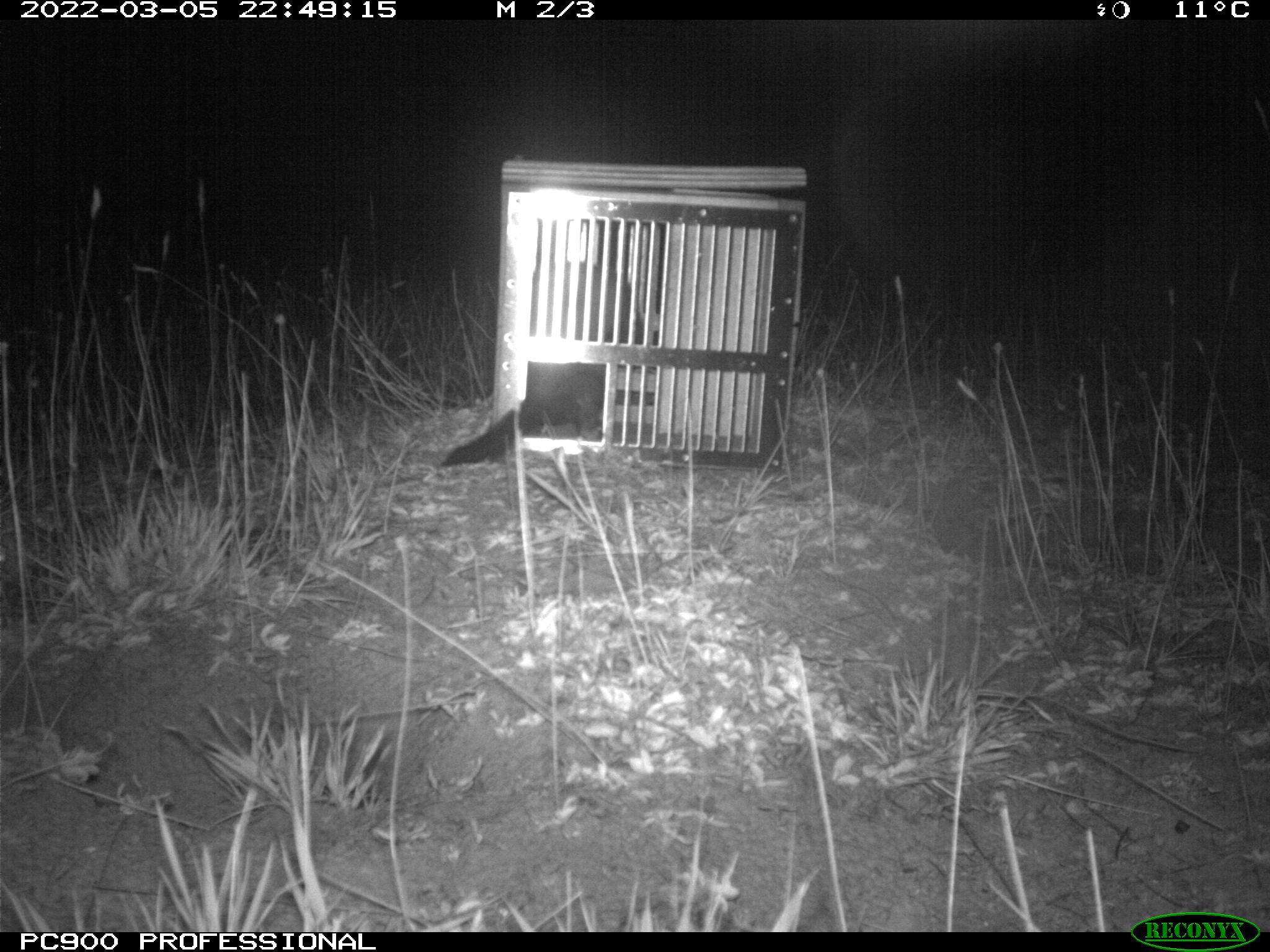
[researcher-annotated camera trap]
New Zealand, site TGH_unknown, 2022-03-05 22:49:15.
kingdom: Animalia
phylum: Chordata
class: Mammalia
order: Carnivora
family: Mustelidae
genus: Mustela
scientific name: Mustela furo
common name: ferret